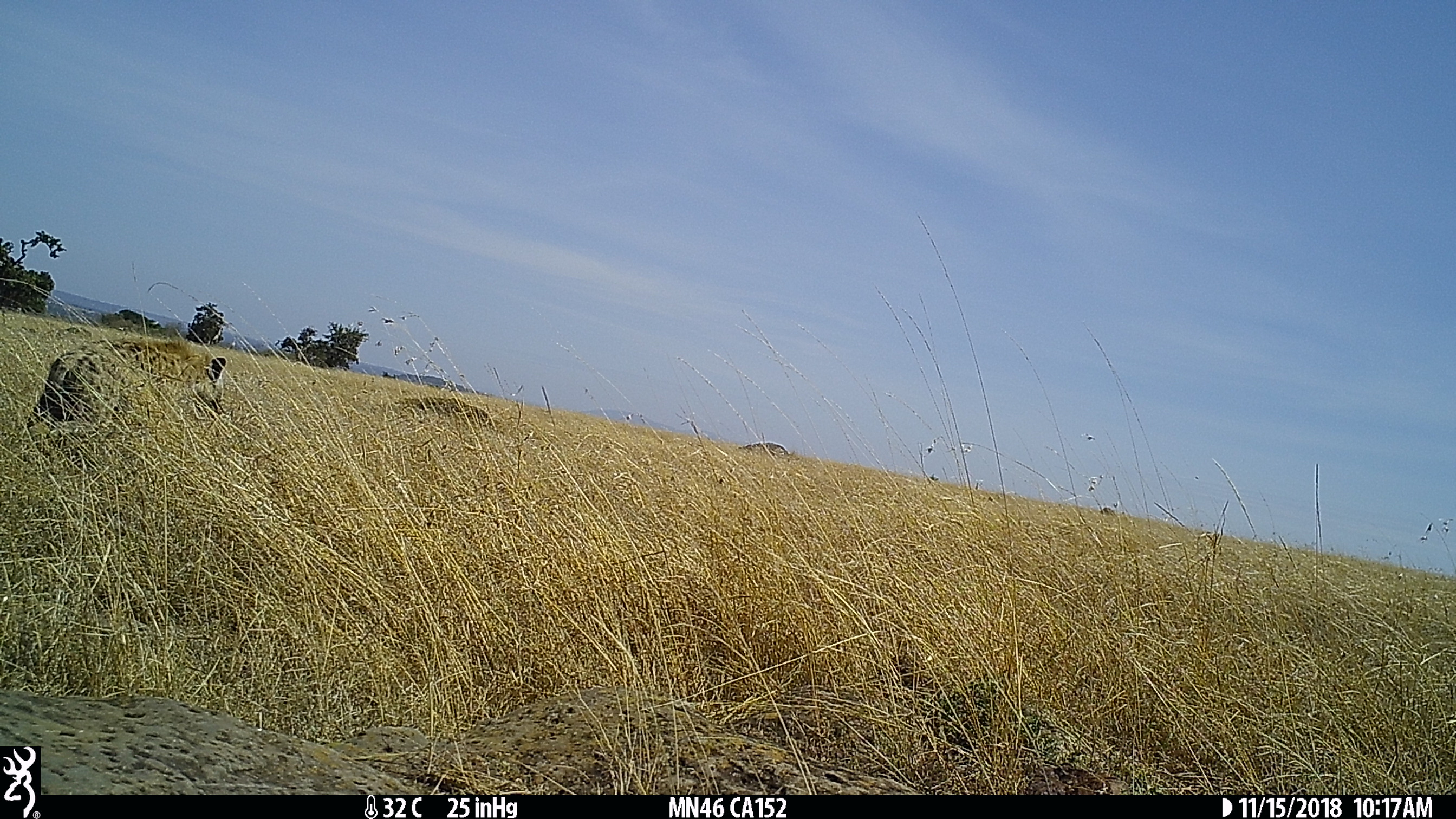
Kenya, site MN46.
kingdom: Animalia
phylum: Chordata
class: Mammalia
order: Carnivora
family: Hyaenidae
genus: Crocuta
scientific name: Crocuta crocuta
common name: spotted hyena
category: hyena spotted